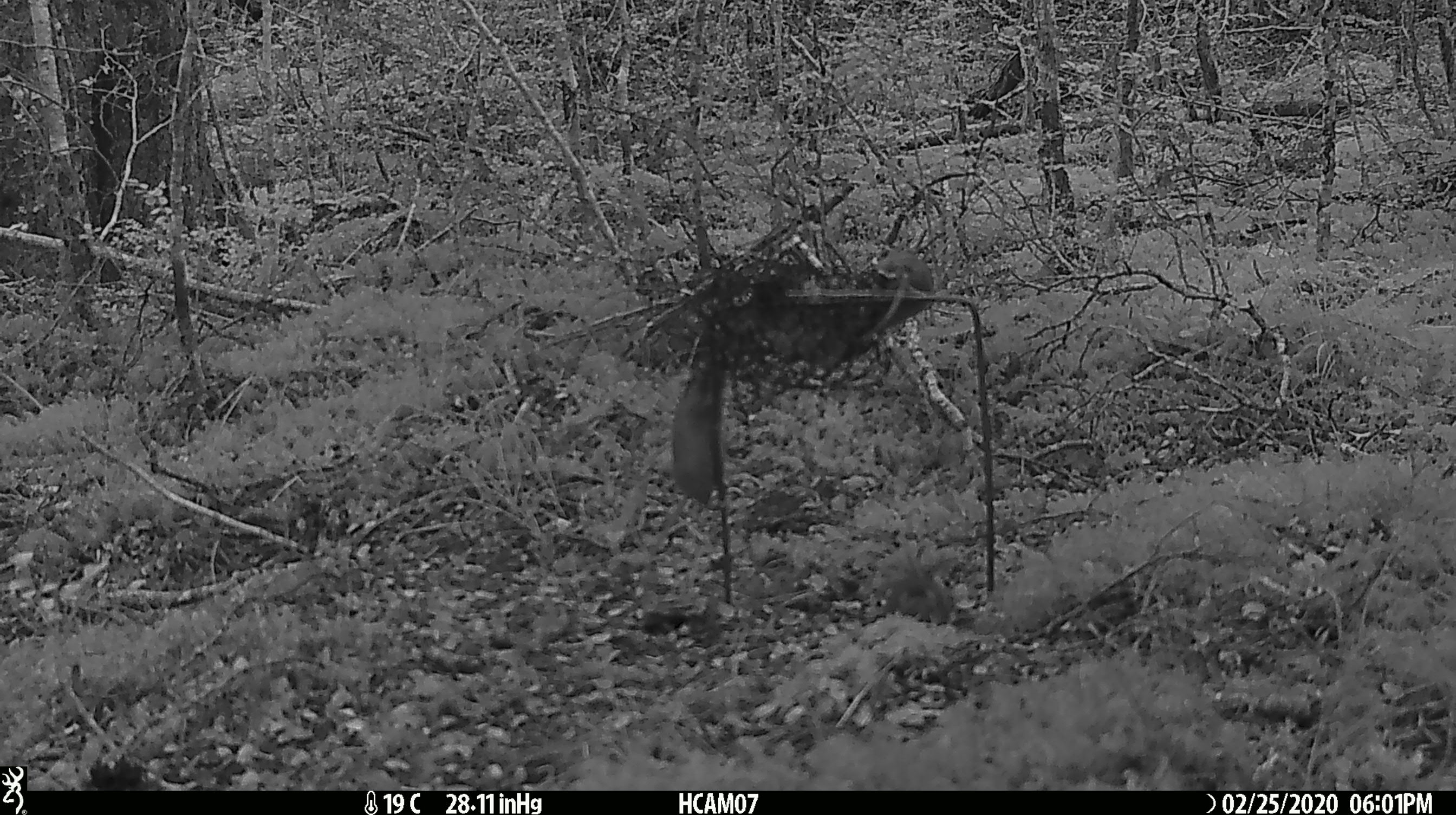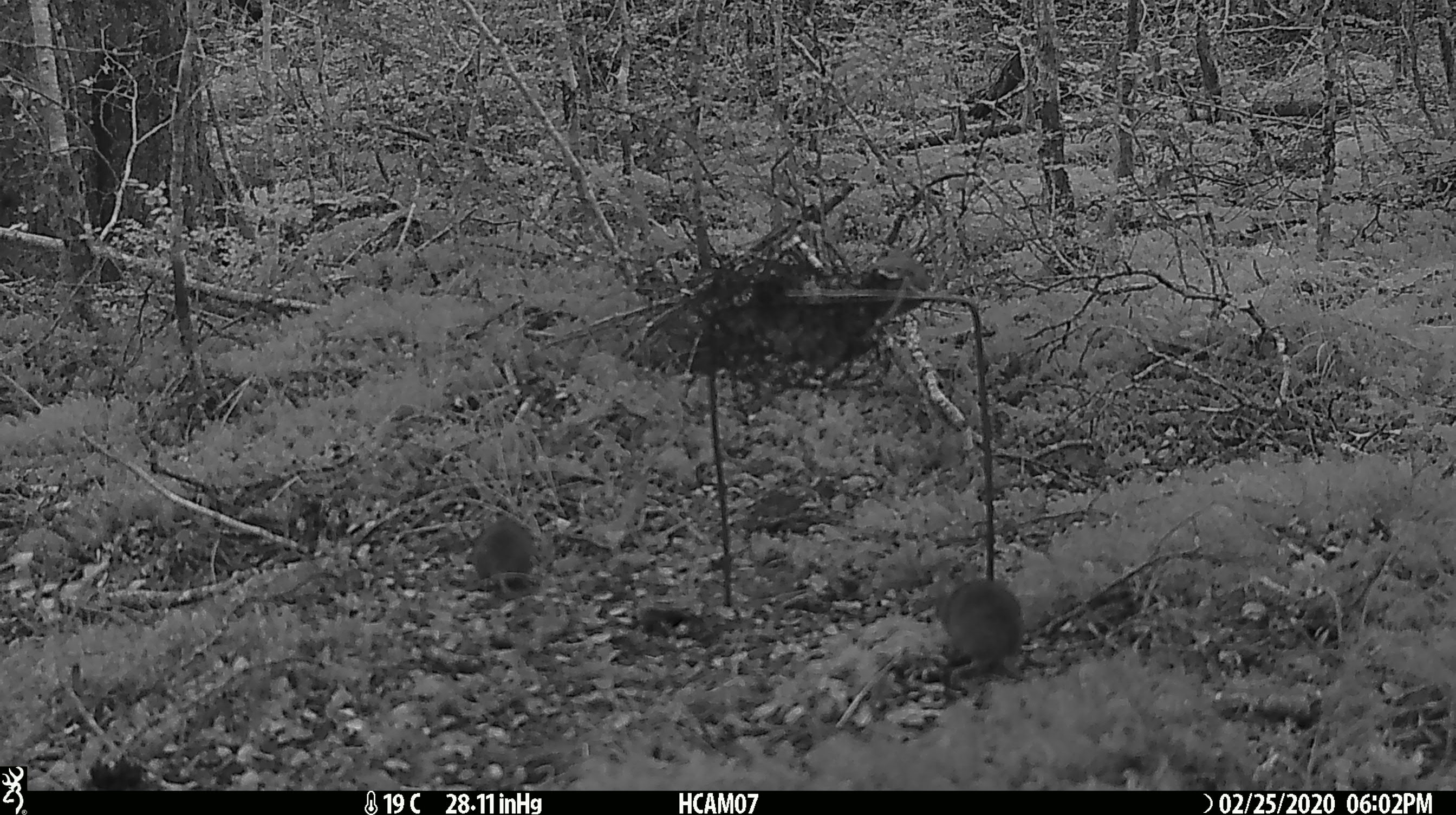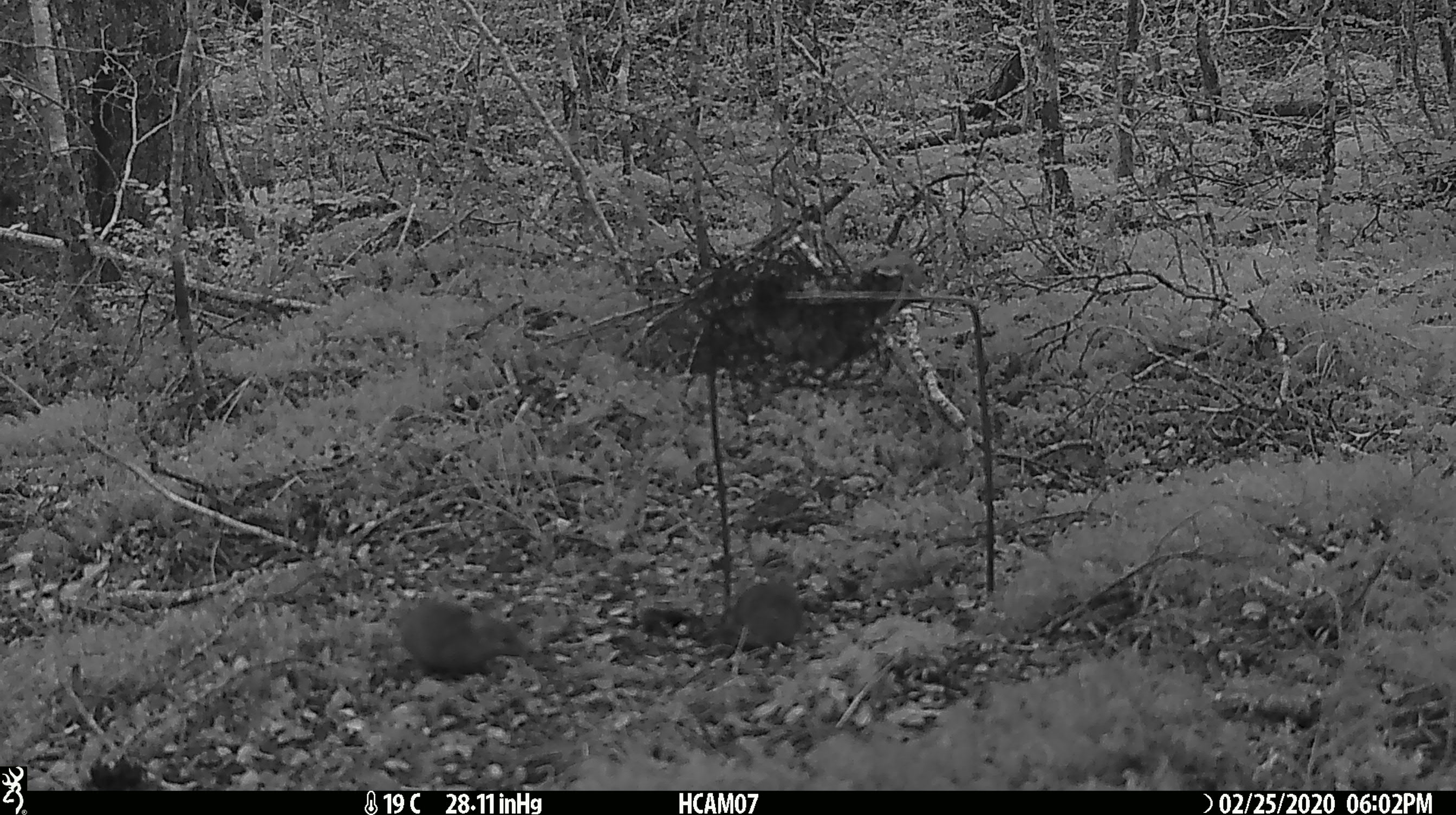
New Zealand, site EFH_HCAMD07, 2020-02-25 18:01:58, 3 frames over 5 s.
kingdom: Animalia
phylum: Chordata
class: Mammalia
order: Rodentia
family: Muridae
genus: Mus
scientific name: Mus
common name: mouse